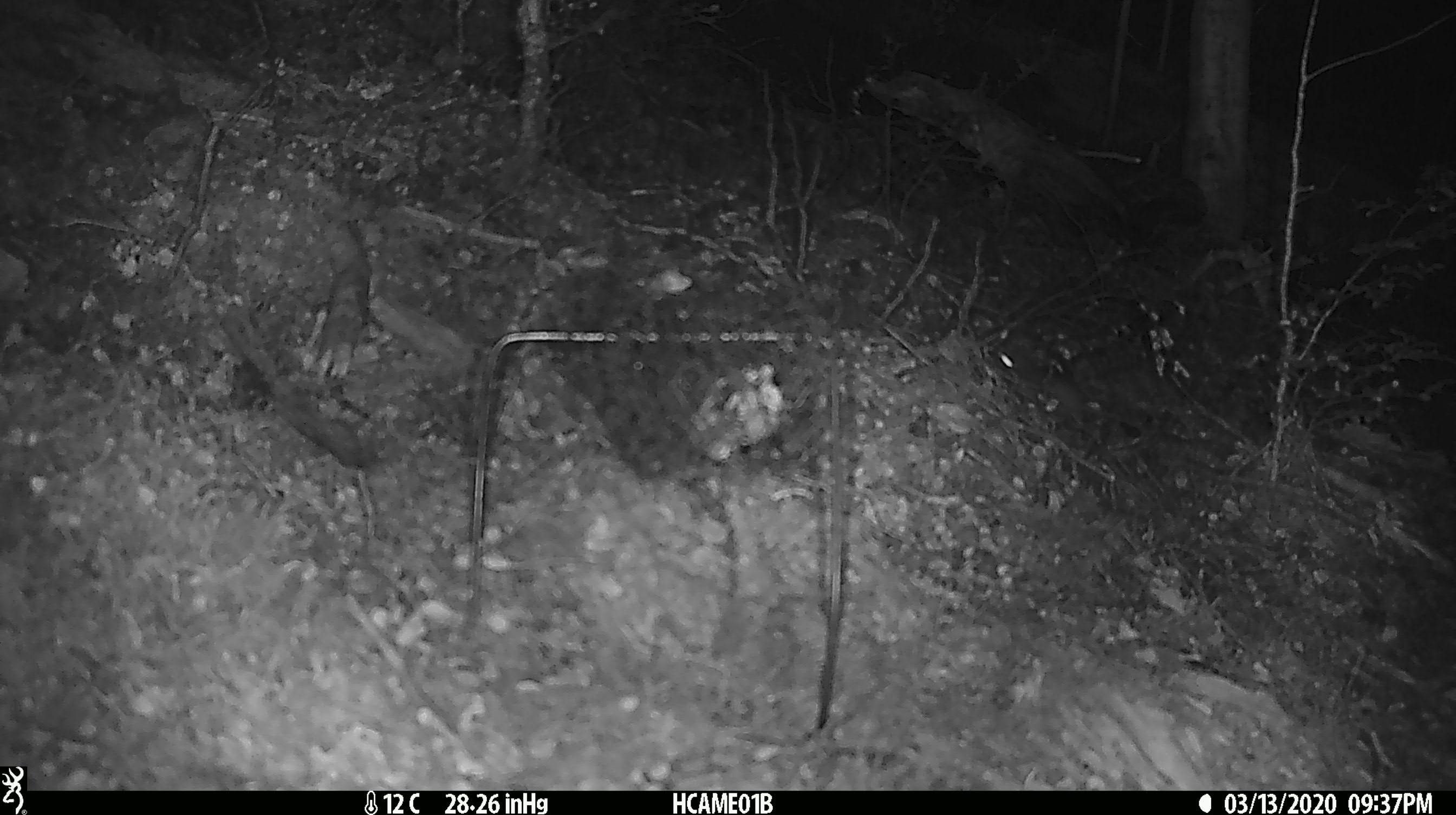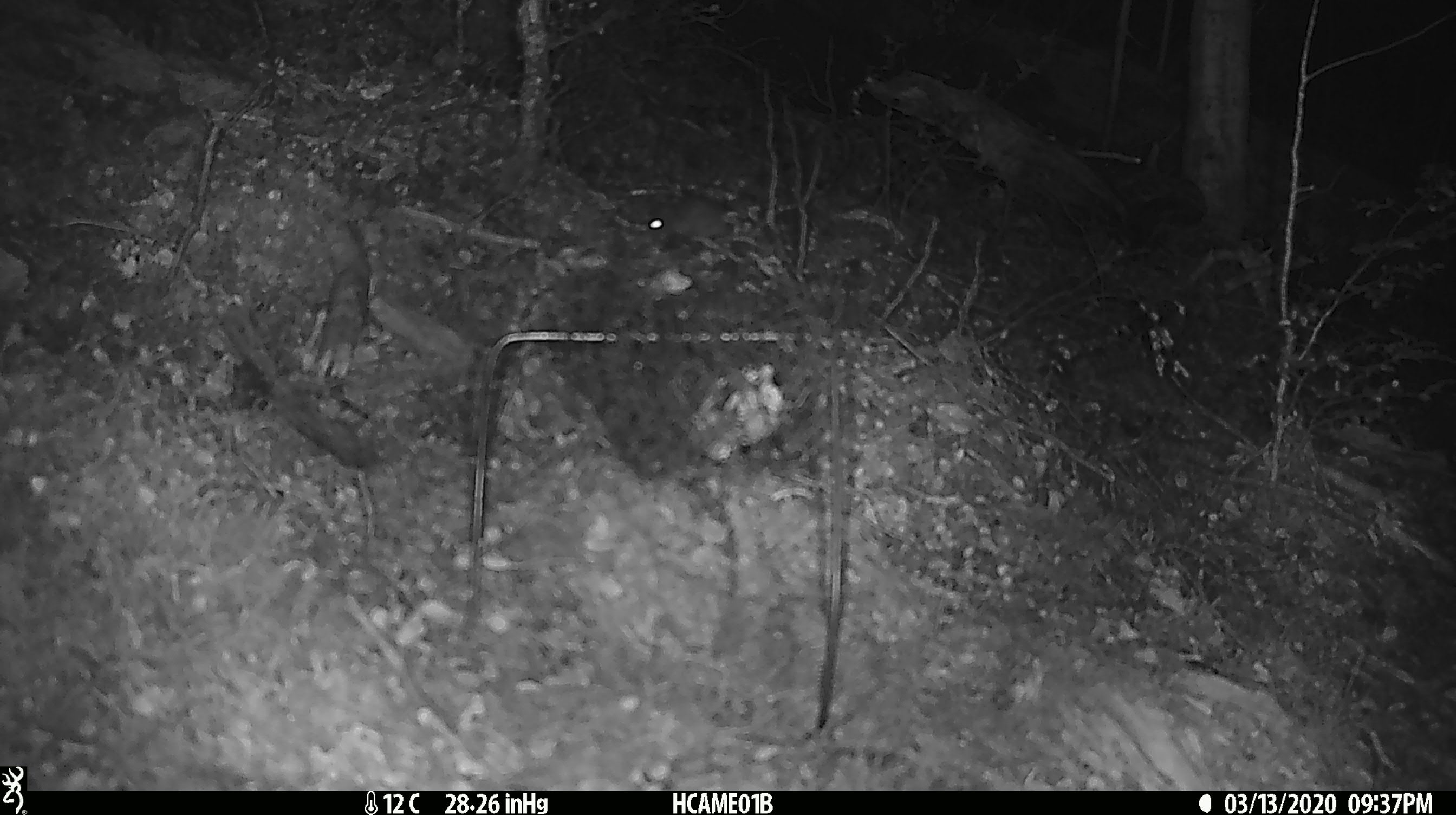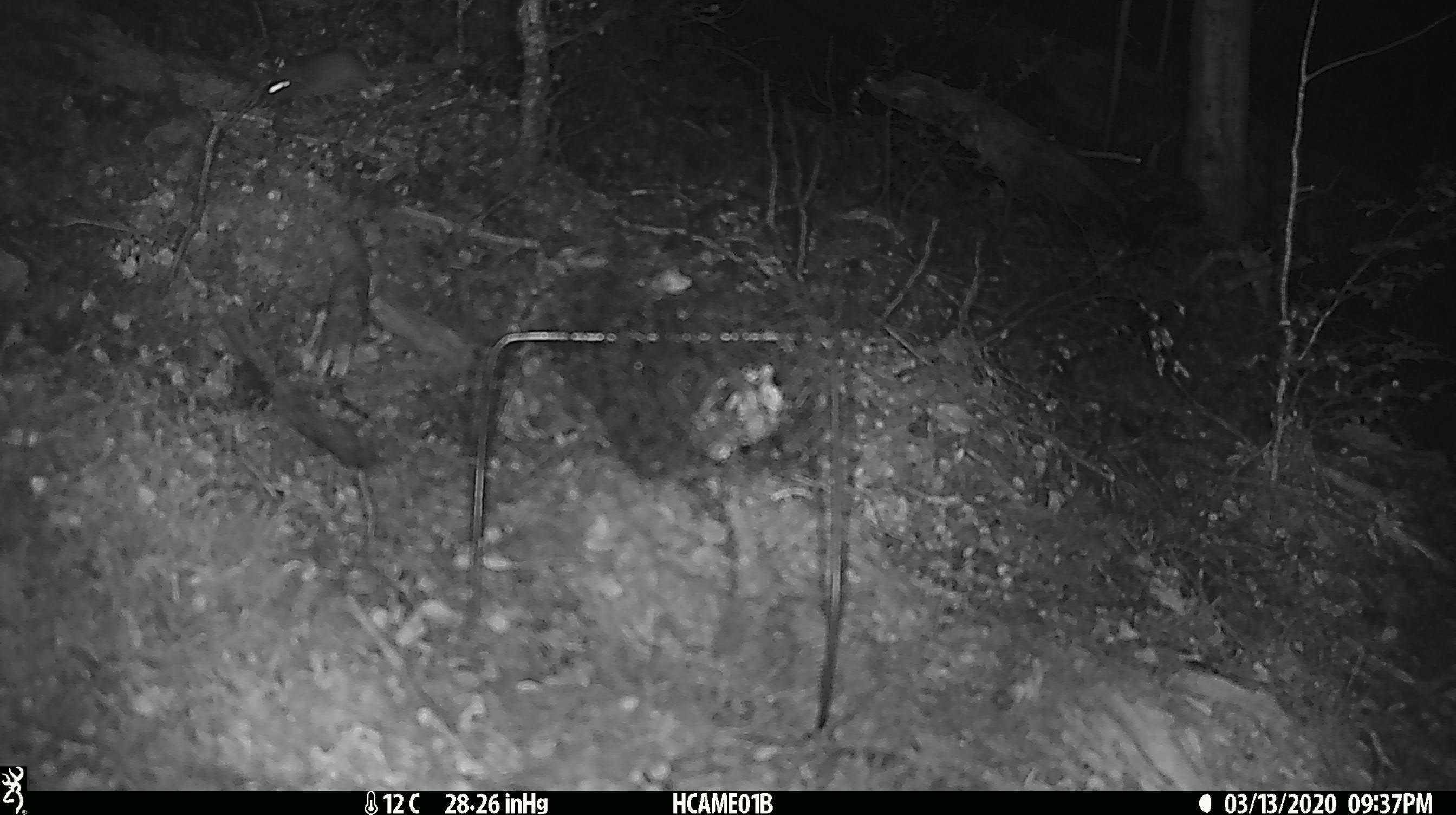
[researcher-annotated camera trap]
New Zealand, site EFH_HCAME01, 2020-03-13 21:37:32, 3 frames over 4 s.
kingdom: Animalia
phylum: Chordata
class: Mammalia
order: Rodentia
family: Muridae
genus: Mus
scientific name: Mus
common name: mouse